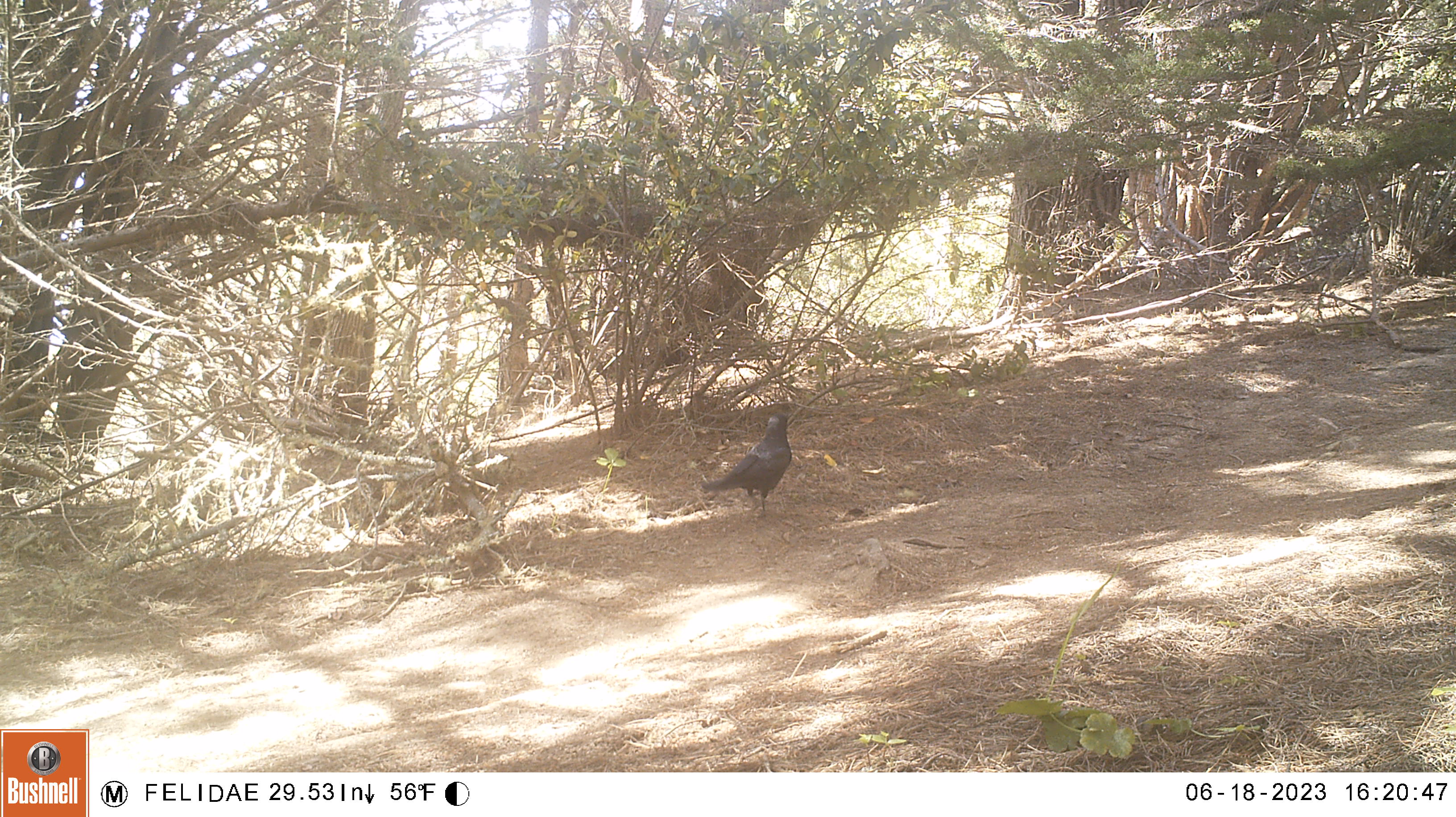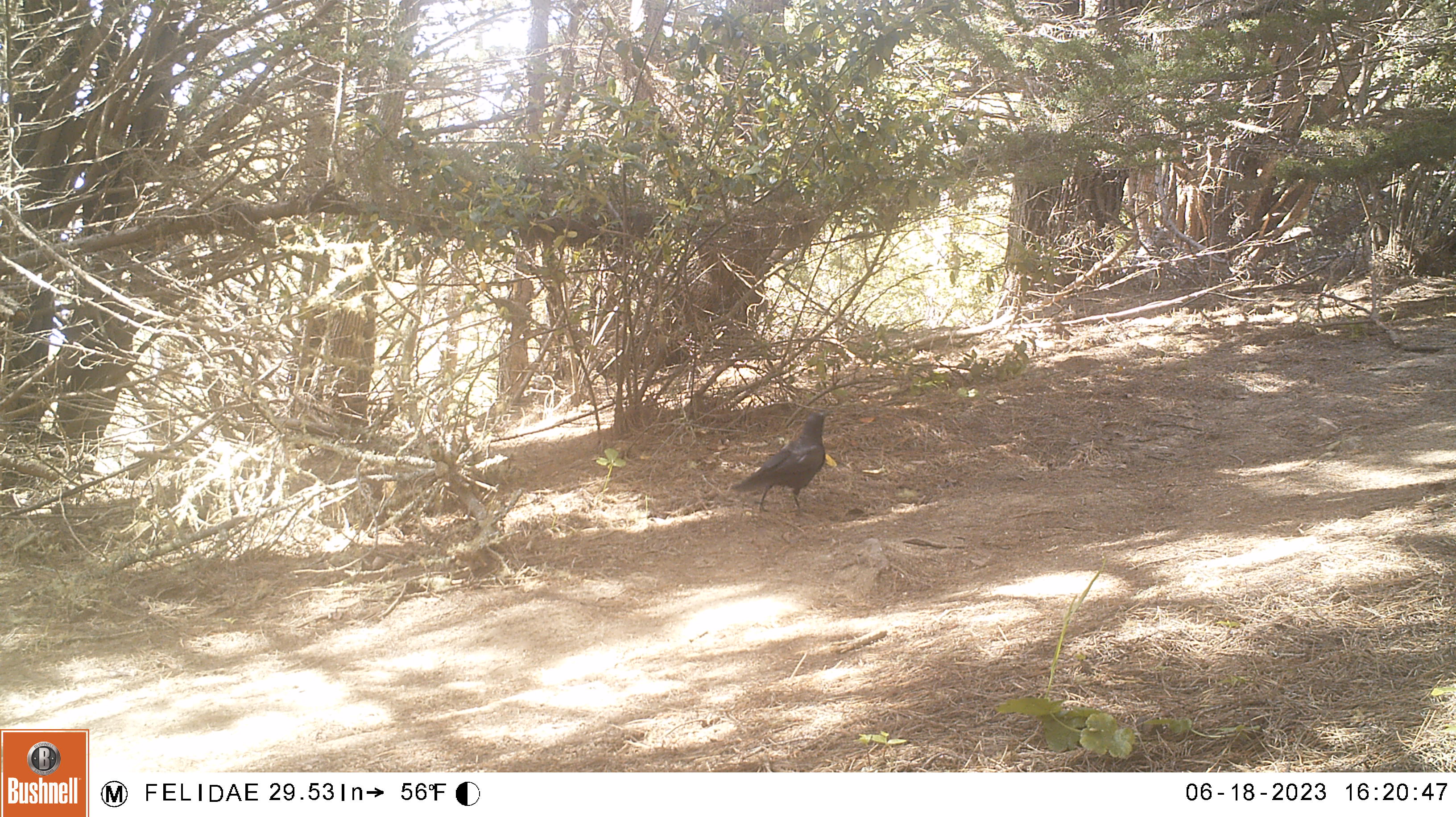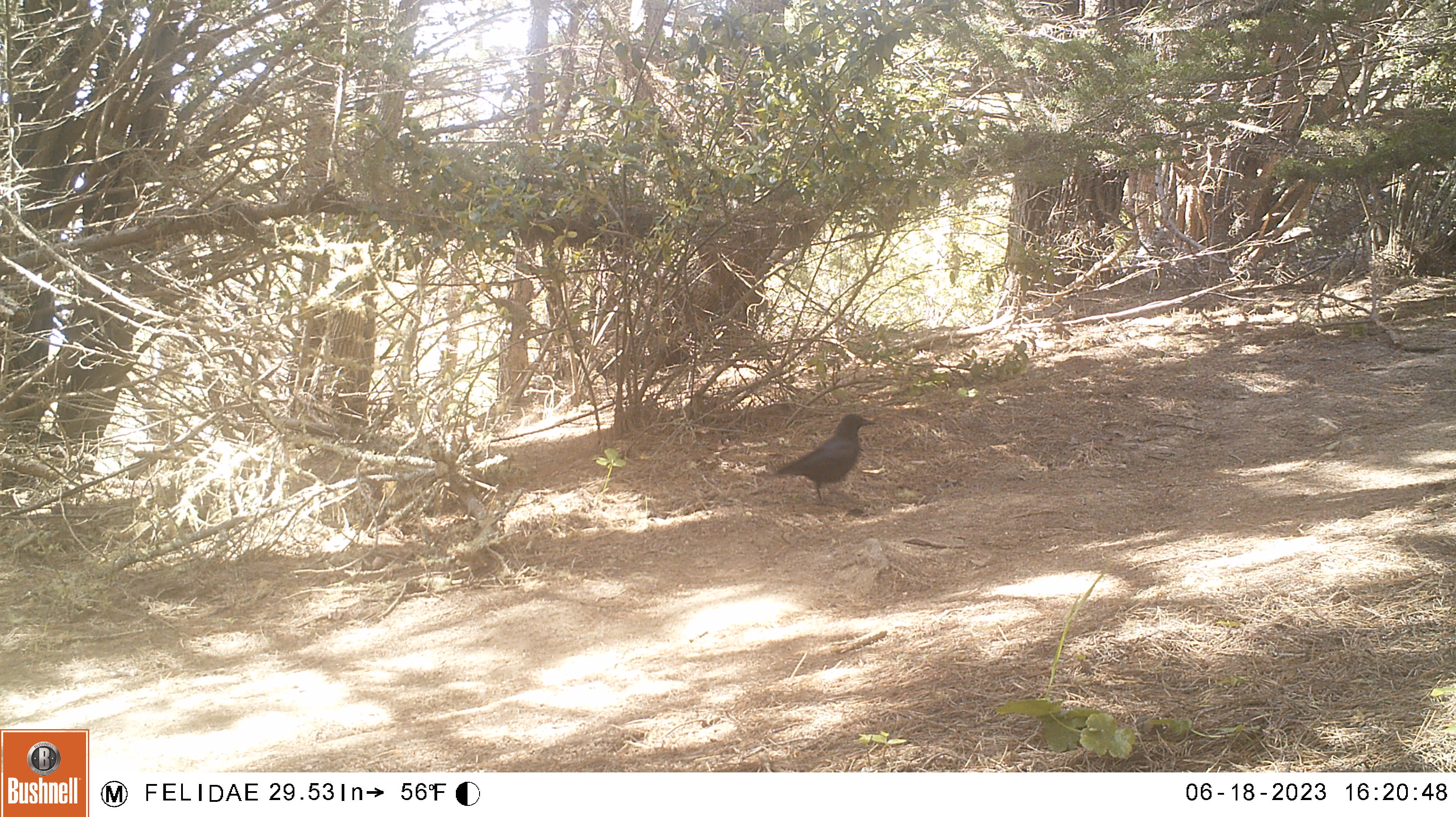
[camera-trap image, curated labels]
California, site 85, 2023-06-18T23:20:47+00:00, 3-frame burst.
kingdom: Animalia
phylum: Chordata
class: Aves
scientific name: Aves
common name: bird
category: unknown bird